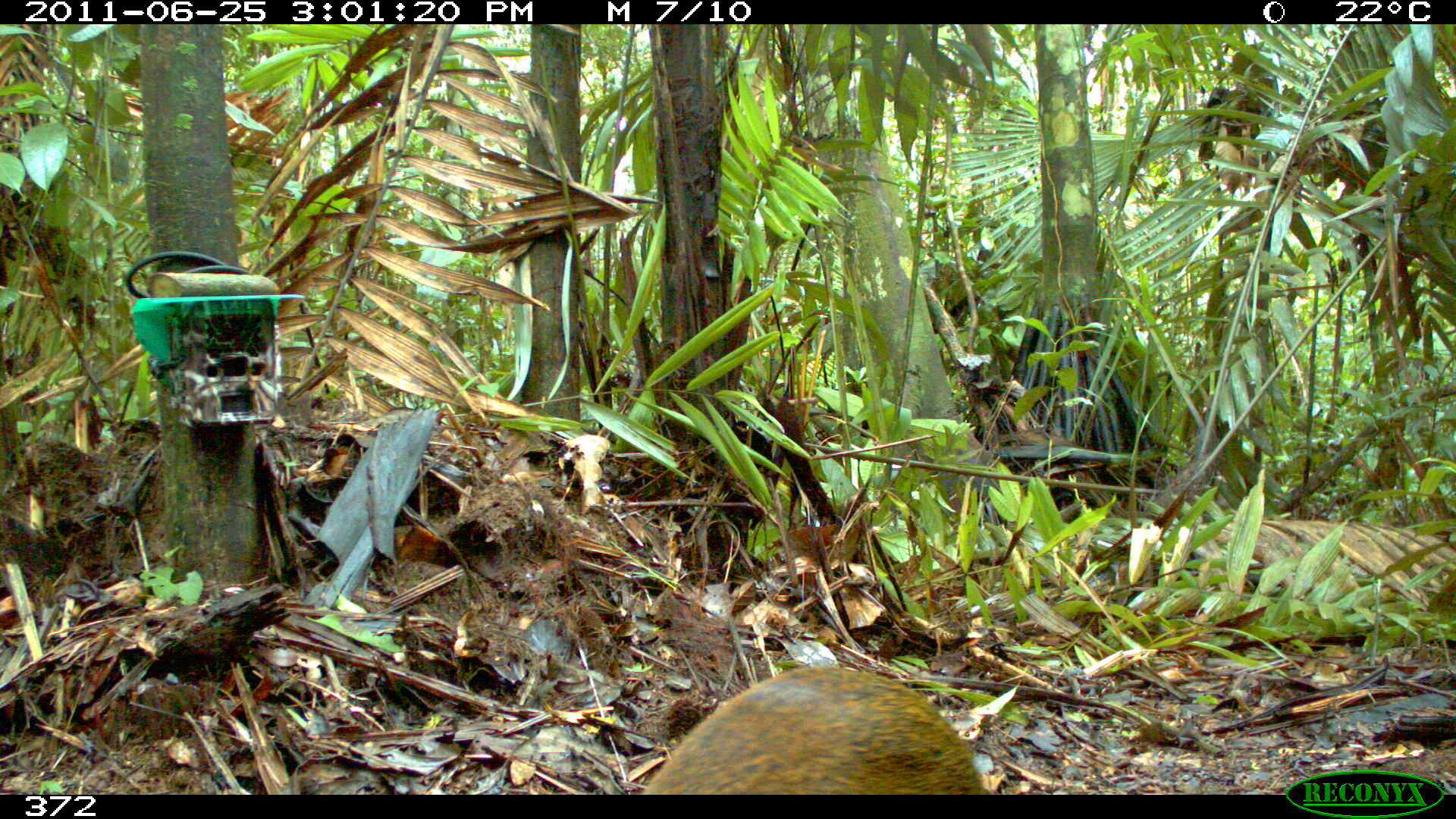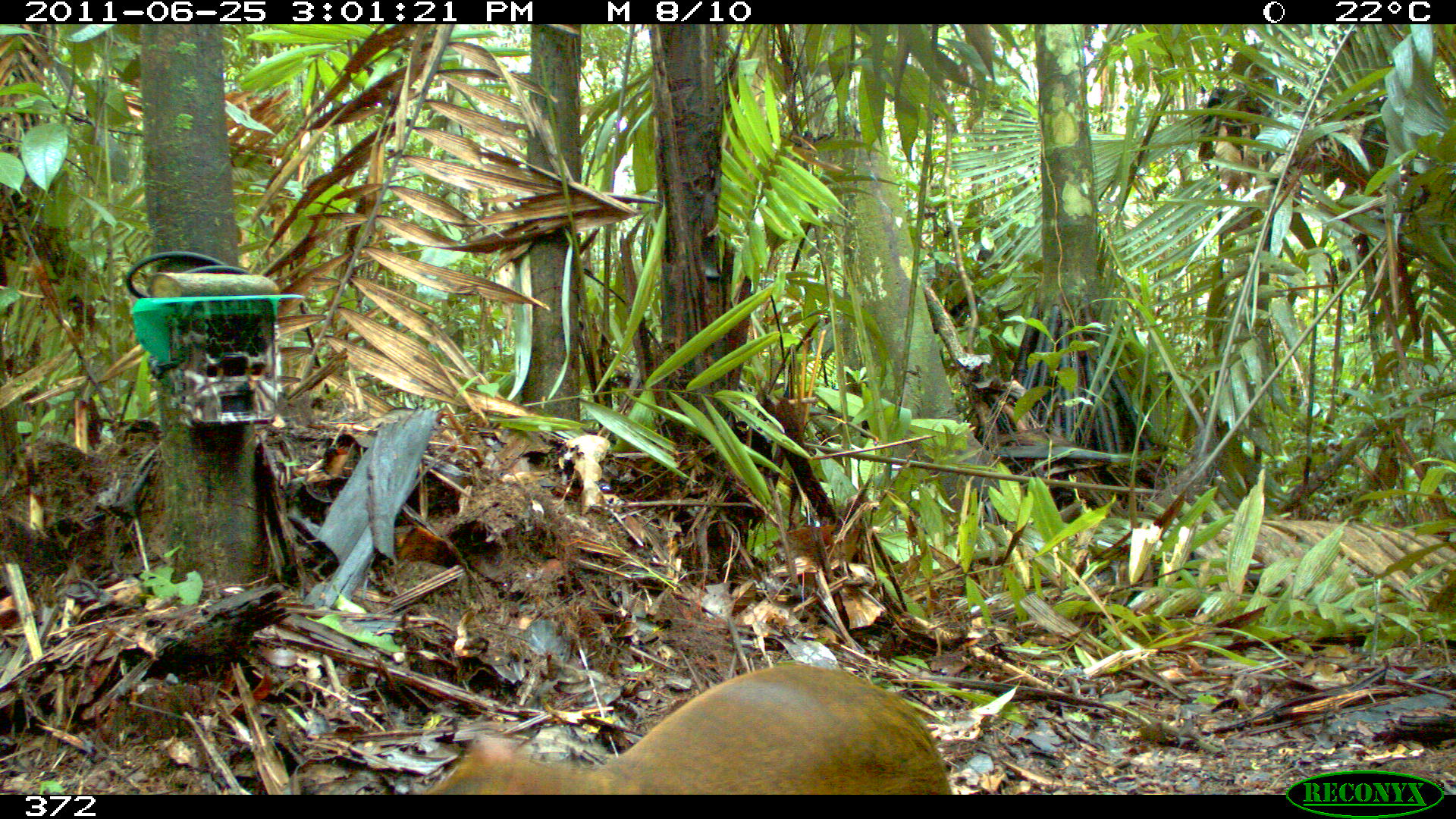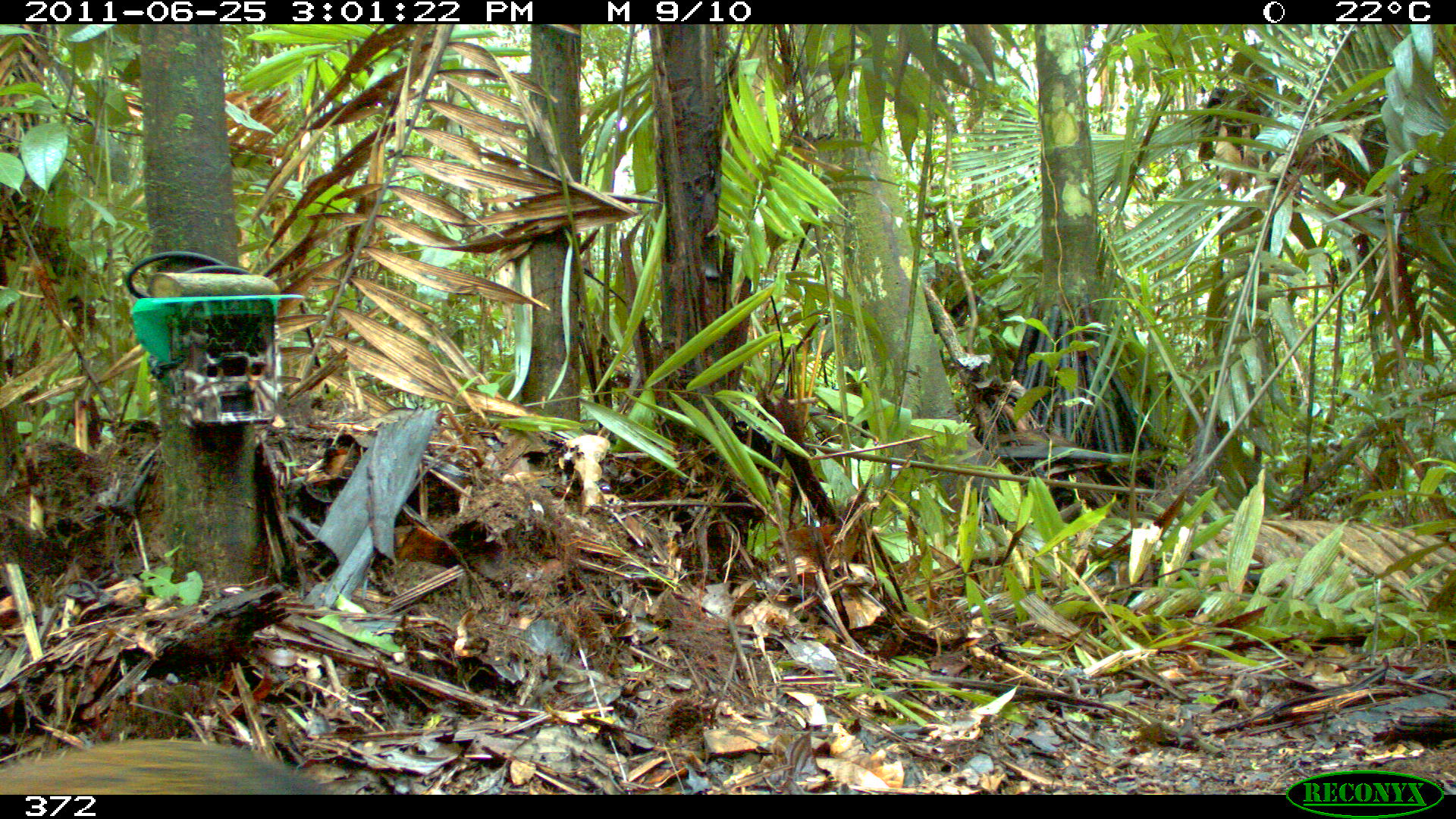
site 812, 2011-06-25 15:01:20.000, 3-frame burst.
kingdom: Animalia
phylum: Chordata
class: Mammalia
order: Rodentia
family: Dasyproctidae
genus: Dasyprocta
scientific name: Dasyprocta punctata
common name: central american agouti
Dasyprocta punctata (central american agouti).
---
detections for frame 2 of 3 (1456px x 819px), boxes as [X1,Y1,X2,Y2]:
dasyprocta punctata: [422,662,954,795]